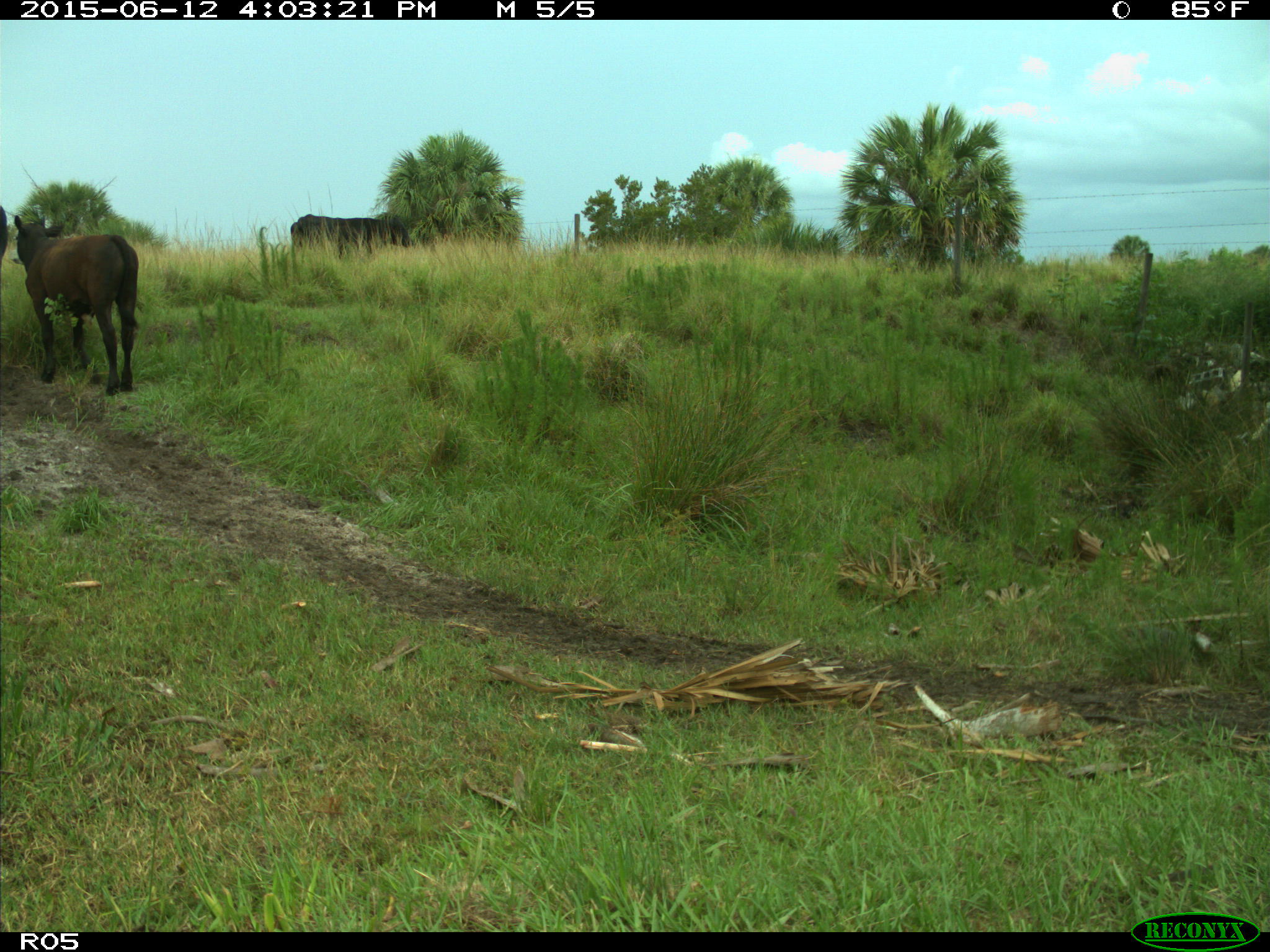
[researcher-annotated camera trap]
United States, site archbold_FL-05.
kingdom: Animalia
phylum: Chordata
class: Mammalia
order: Artiodactyla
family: Bovidae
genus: Bos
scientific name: Bos taurus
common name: domestic cow